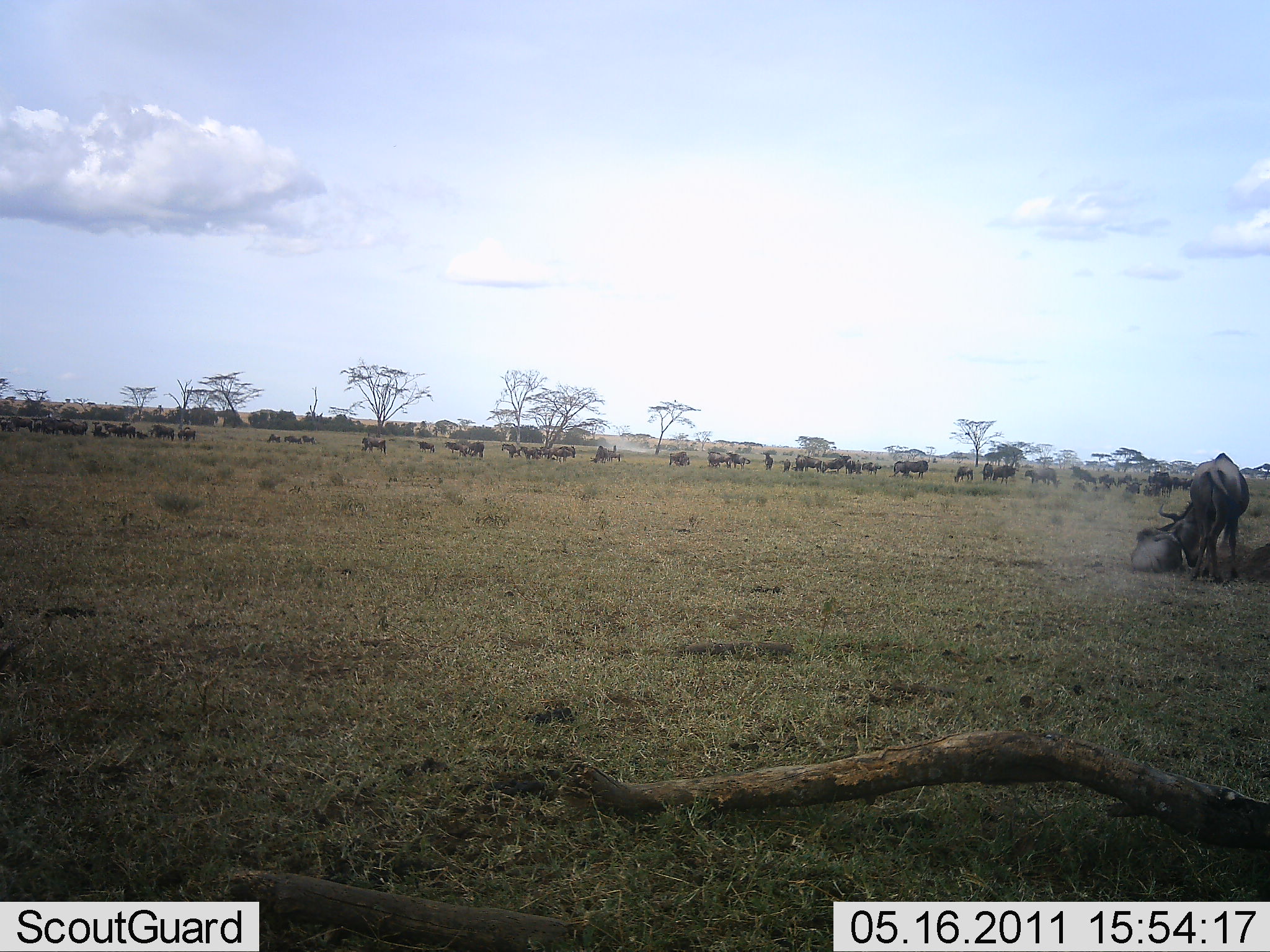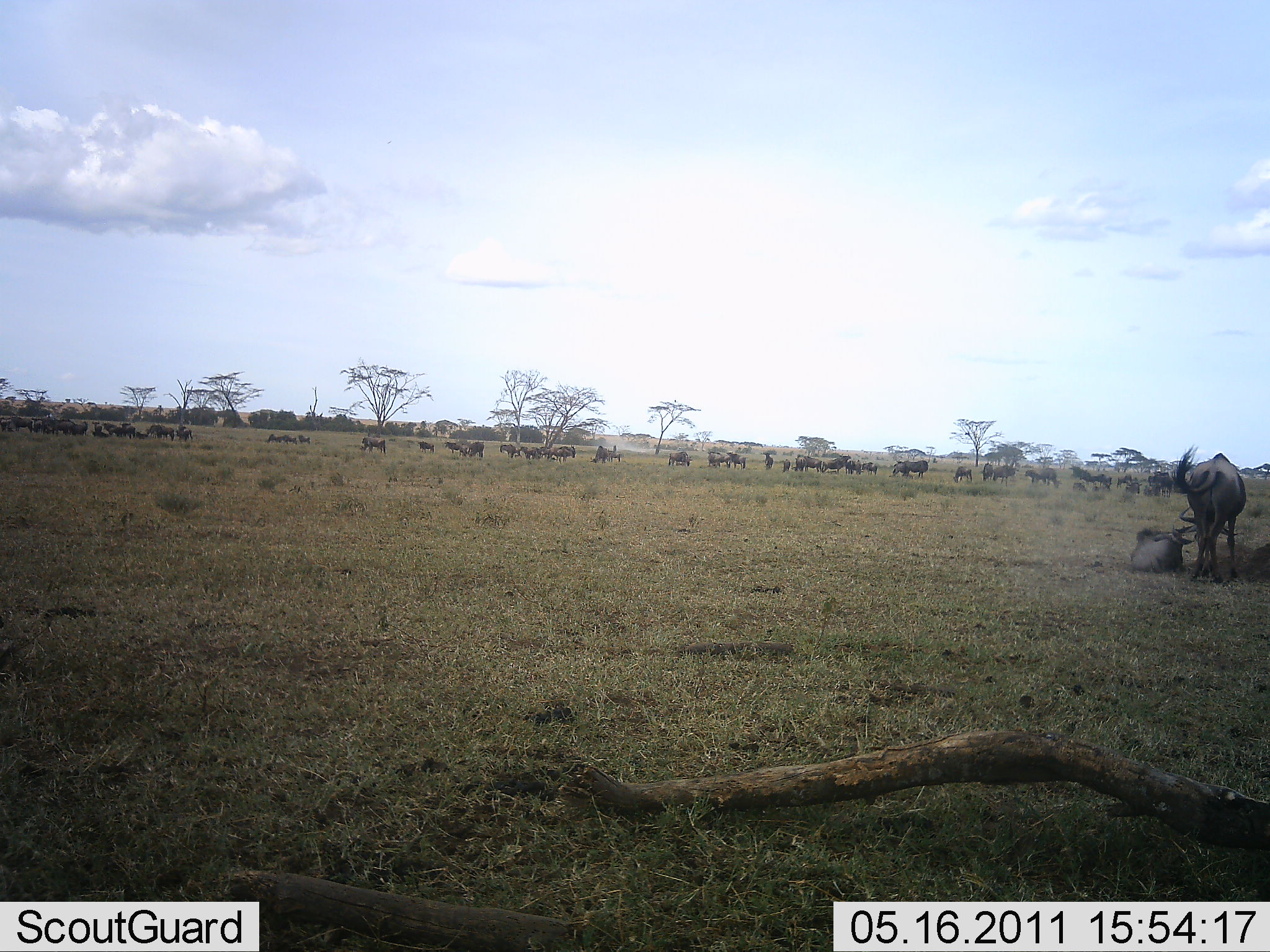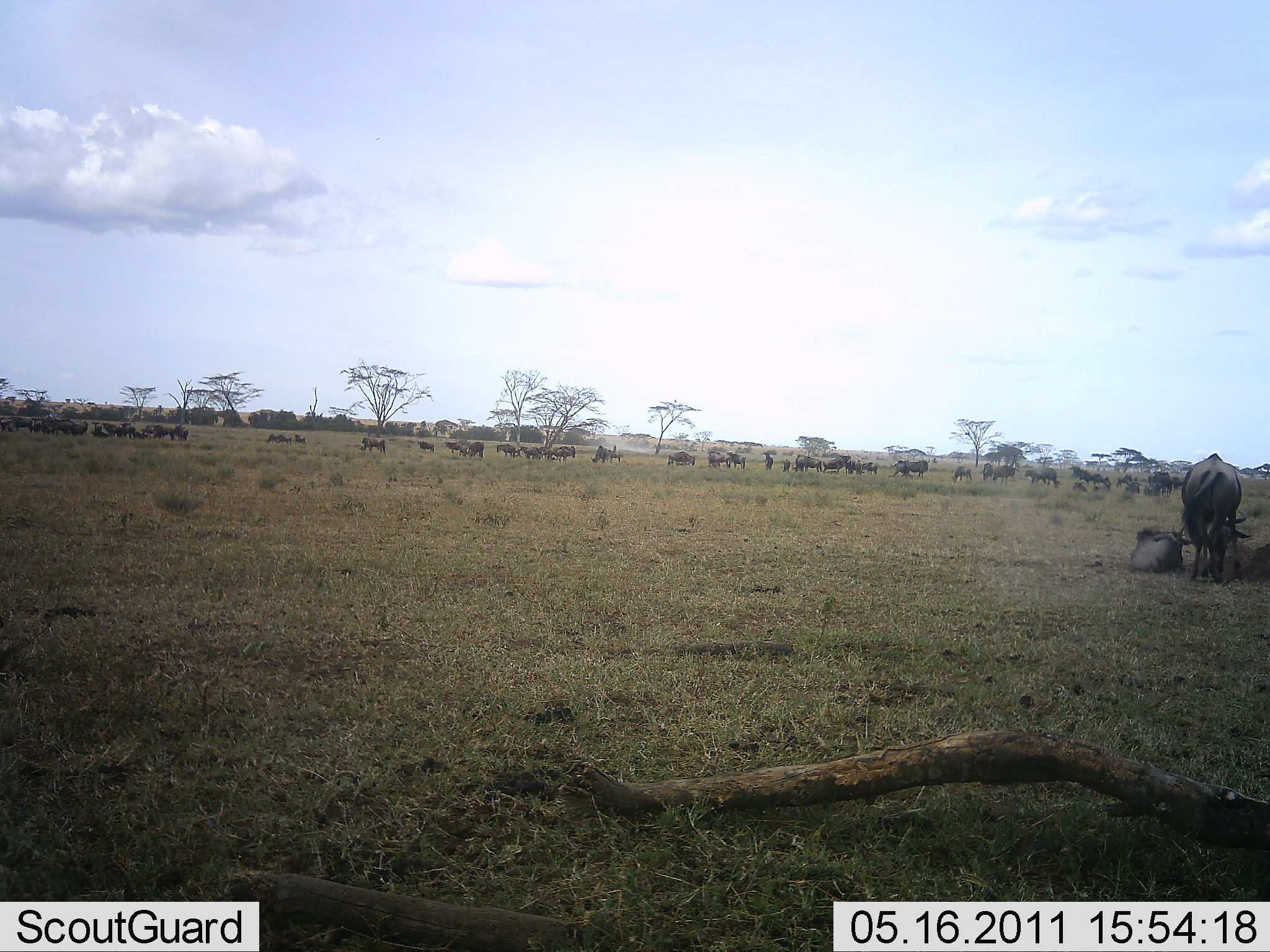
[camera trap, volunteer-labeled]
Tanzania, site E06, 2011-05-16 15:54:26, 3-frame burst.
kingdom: Animalia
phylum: Chordata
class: Mammalia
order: Artiodactyla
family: Bovidae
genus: Connochaetes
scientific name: Connochaetes taurinus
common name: blue wildebeest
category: wildebeest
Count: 11-50.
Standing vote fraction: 73%.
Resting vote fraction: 27%.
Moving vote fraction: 45%.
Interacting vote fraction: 9%.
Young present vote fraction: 0%.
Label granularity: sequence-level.